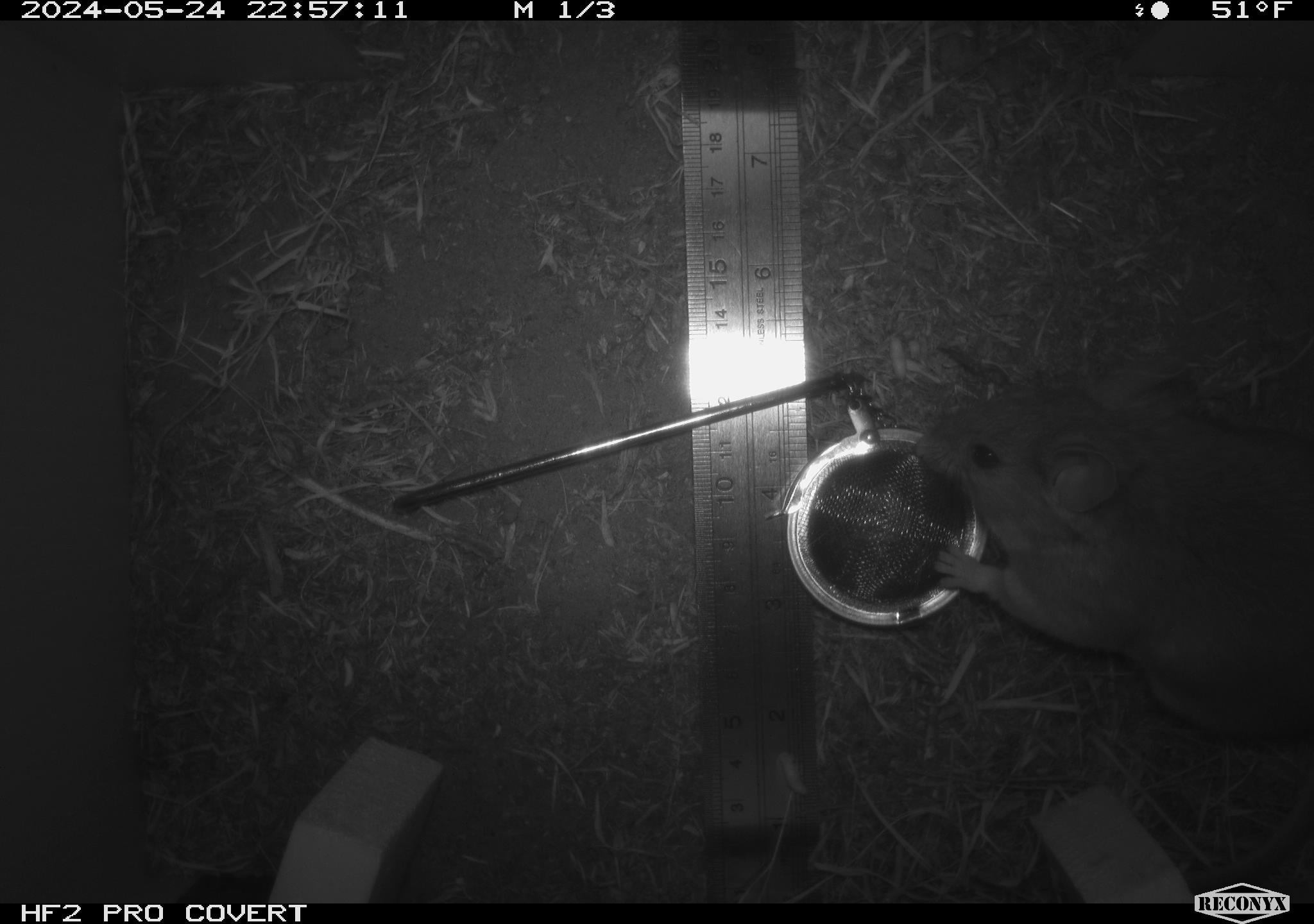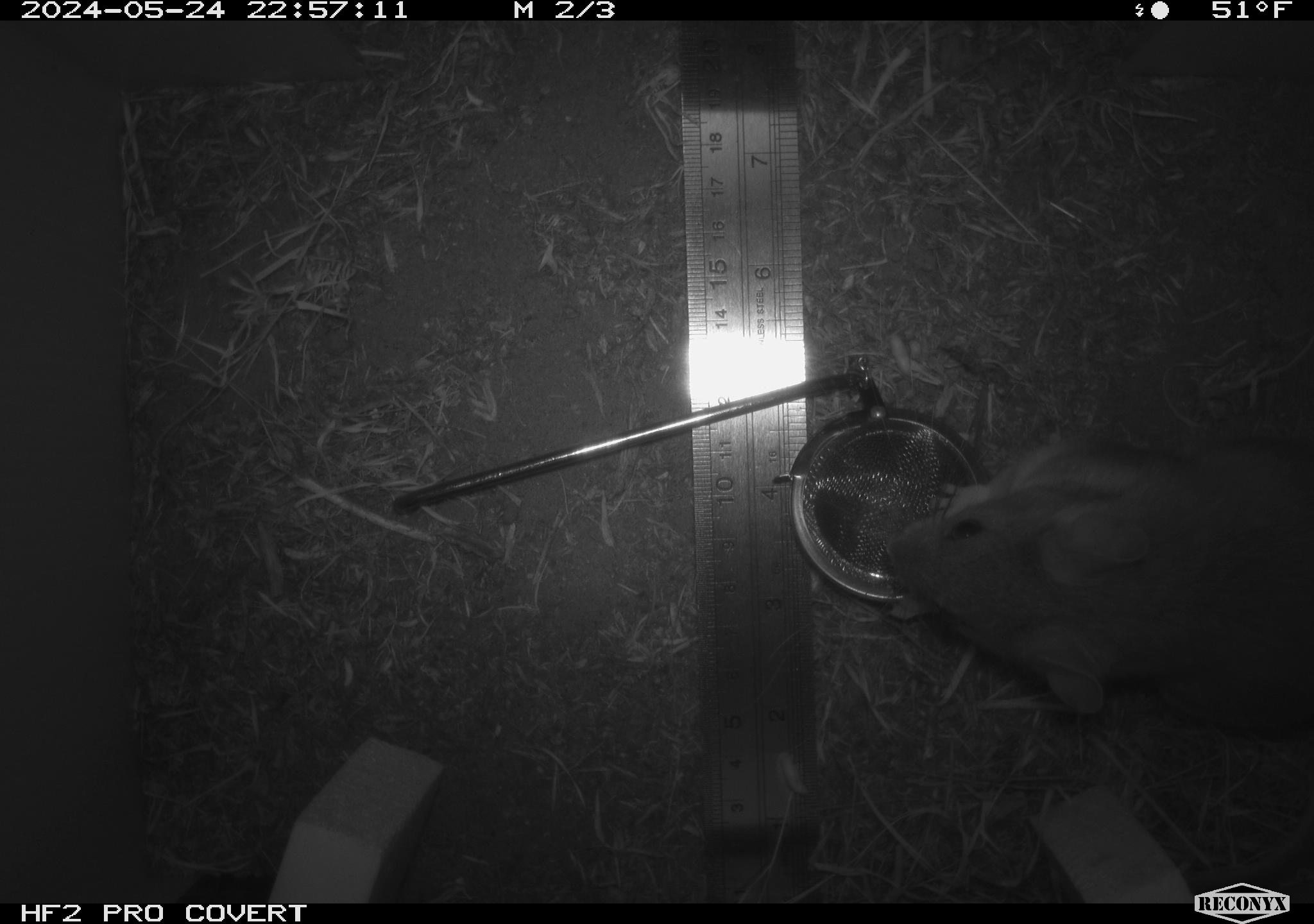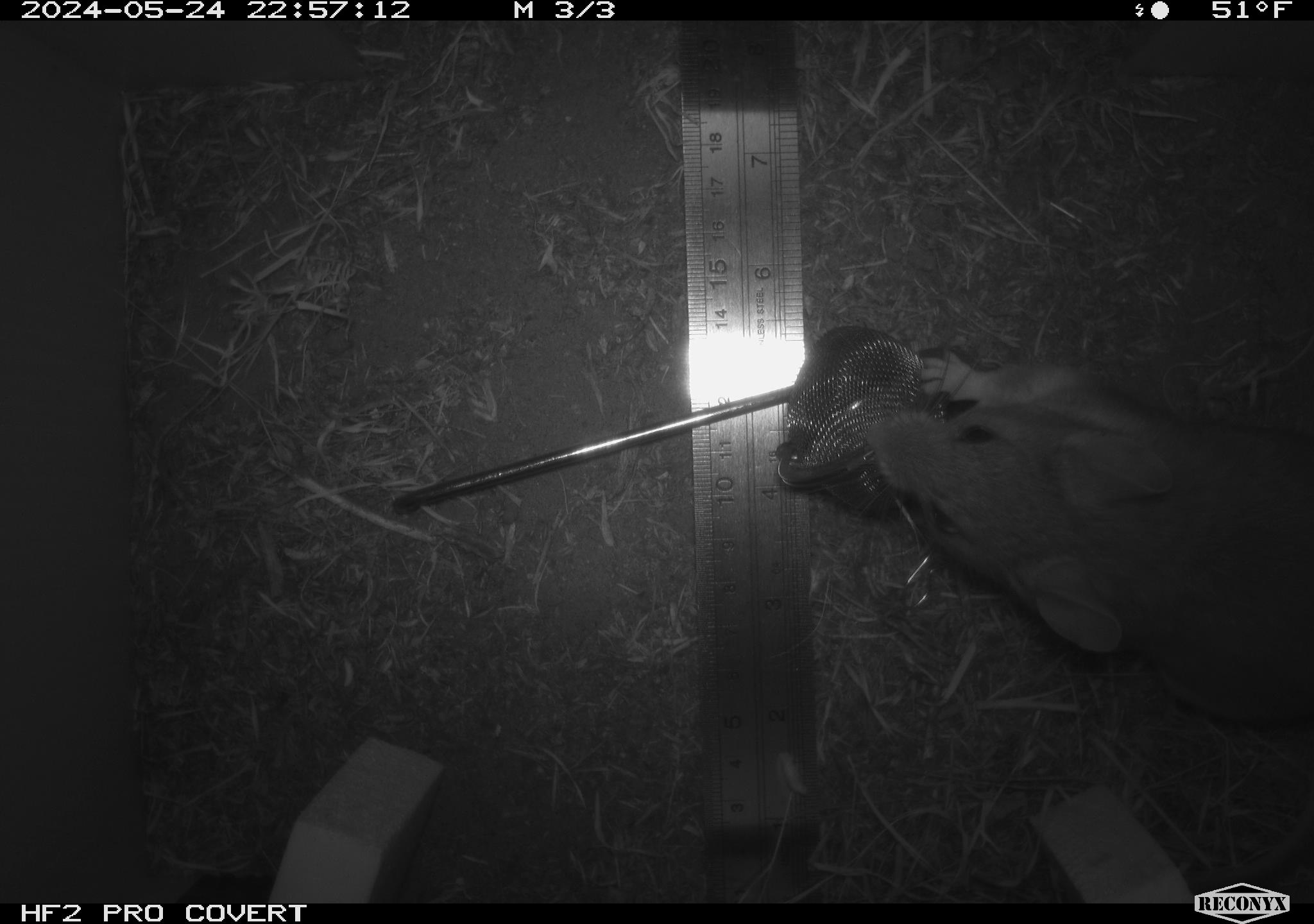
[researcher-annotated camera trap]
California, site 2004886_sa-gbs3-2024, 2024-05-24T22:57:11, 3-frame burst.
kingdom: Animalia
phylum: Chordata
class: Mammalia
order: Rodentia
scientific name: Rodentia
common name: woodrat or rat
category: woodrat or rat species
Woodrat or rat species (woodrat or rat) (Rodentia).